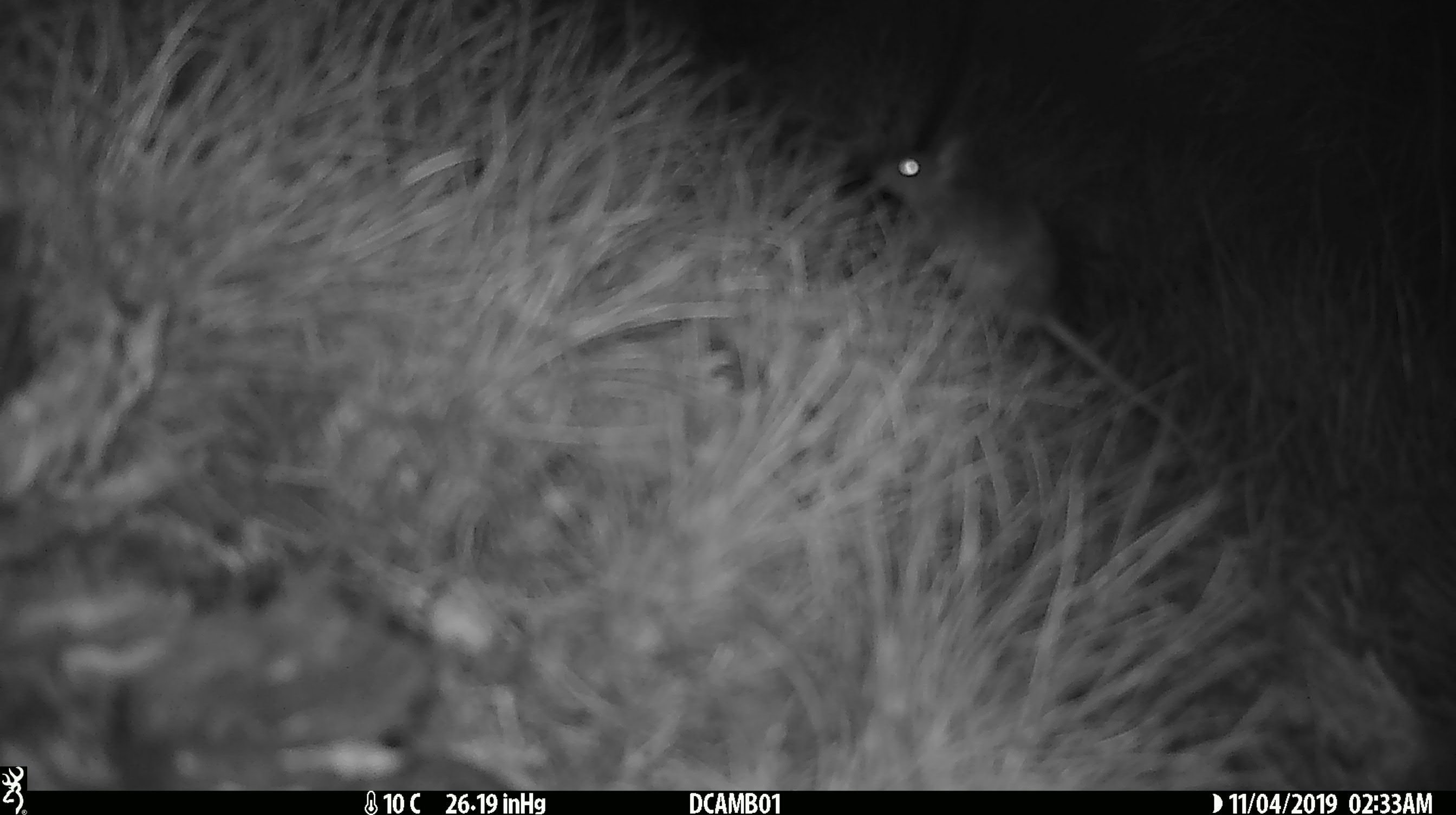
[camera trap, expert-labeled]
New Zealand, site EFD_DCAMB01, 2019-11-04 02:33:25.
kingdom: Animalia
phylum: Chordata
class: Mammalia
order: Rodentia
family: Muridae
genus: Mus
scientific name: Mus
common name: mouse